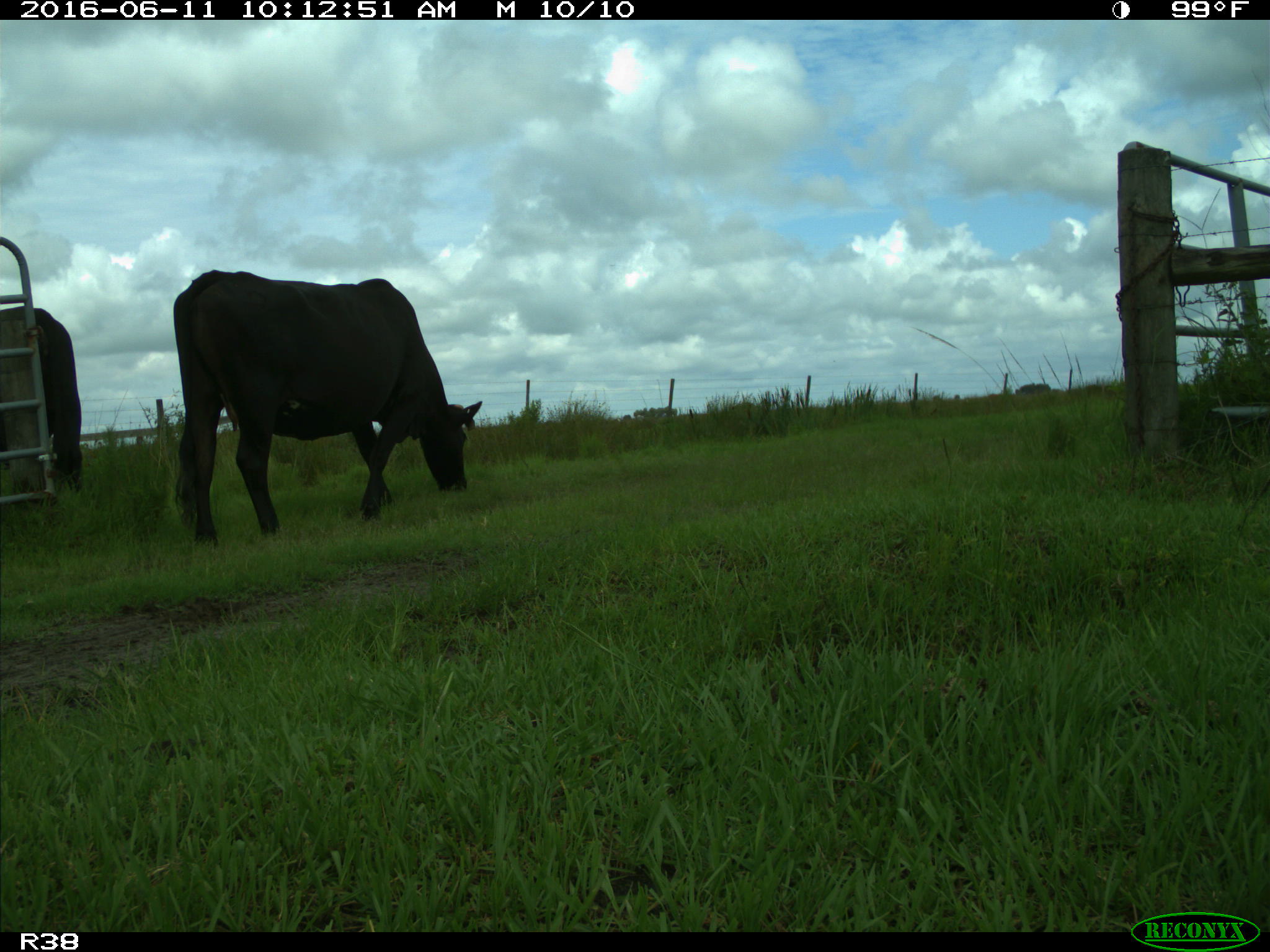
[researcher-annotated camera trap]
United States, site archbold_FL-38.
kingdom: Animalia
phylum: Chordata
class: Mammalia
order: Artiodactyla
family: Bovidae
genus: Bos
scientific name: Bos taurus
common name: domestic cow